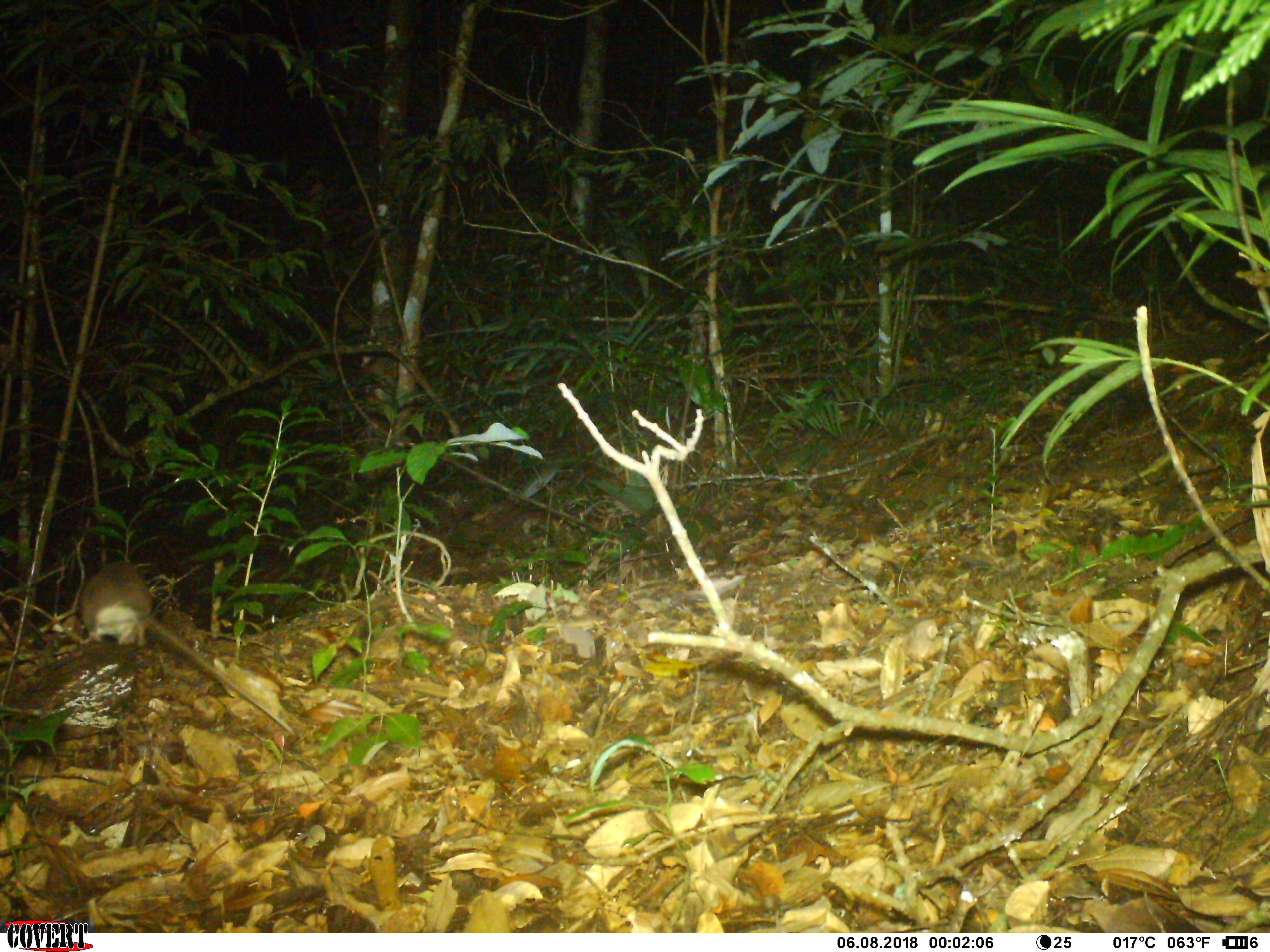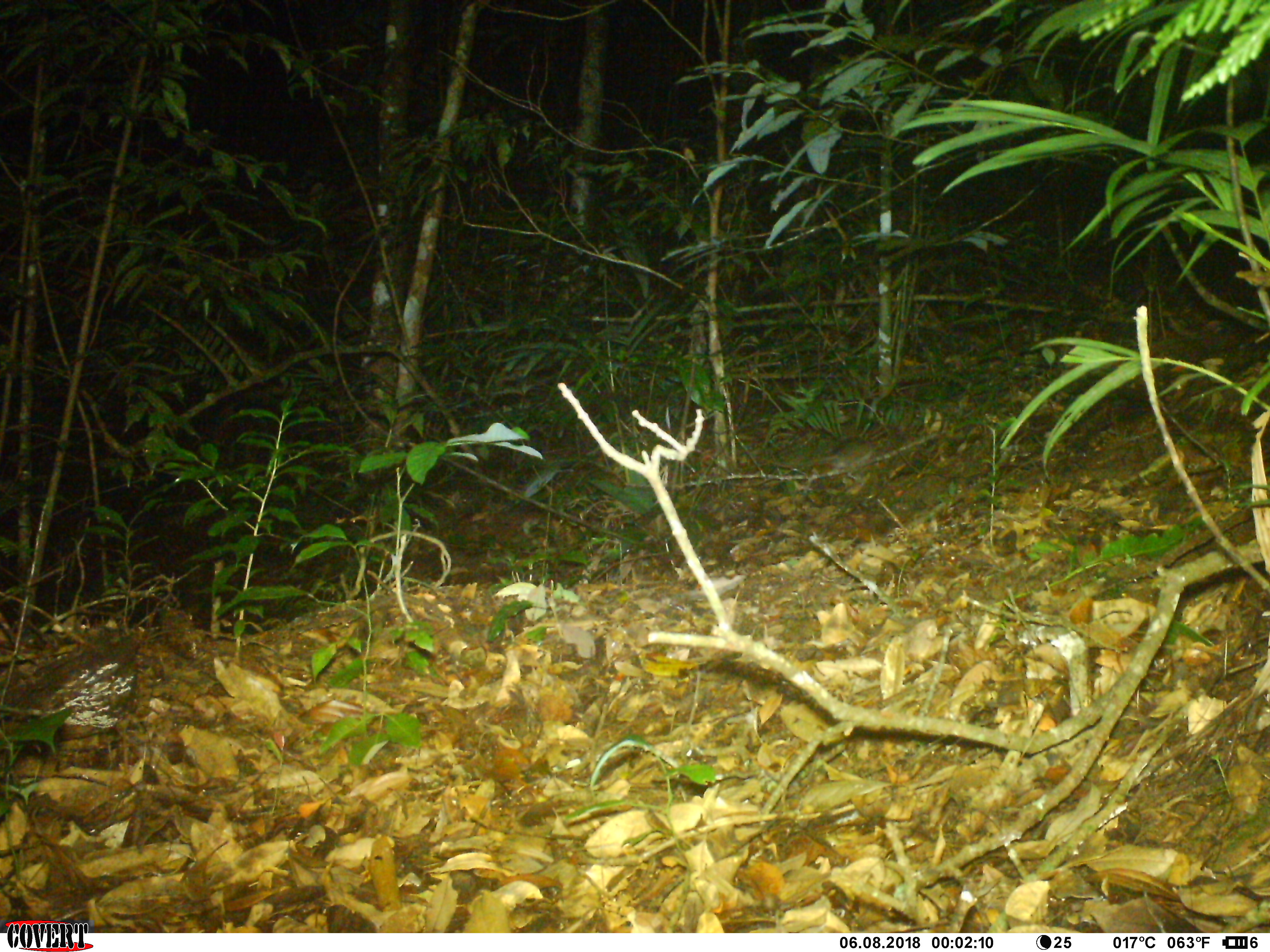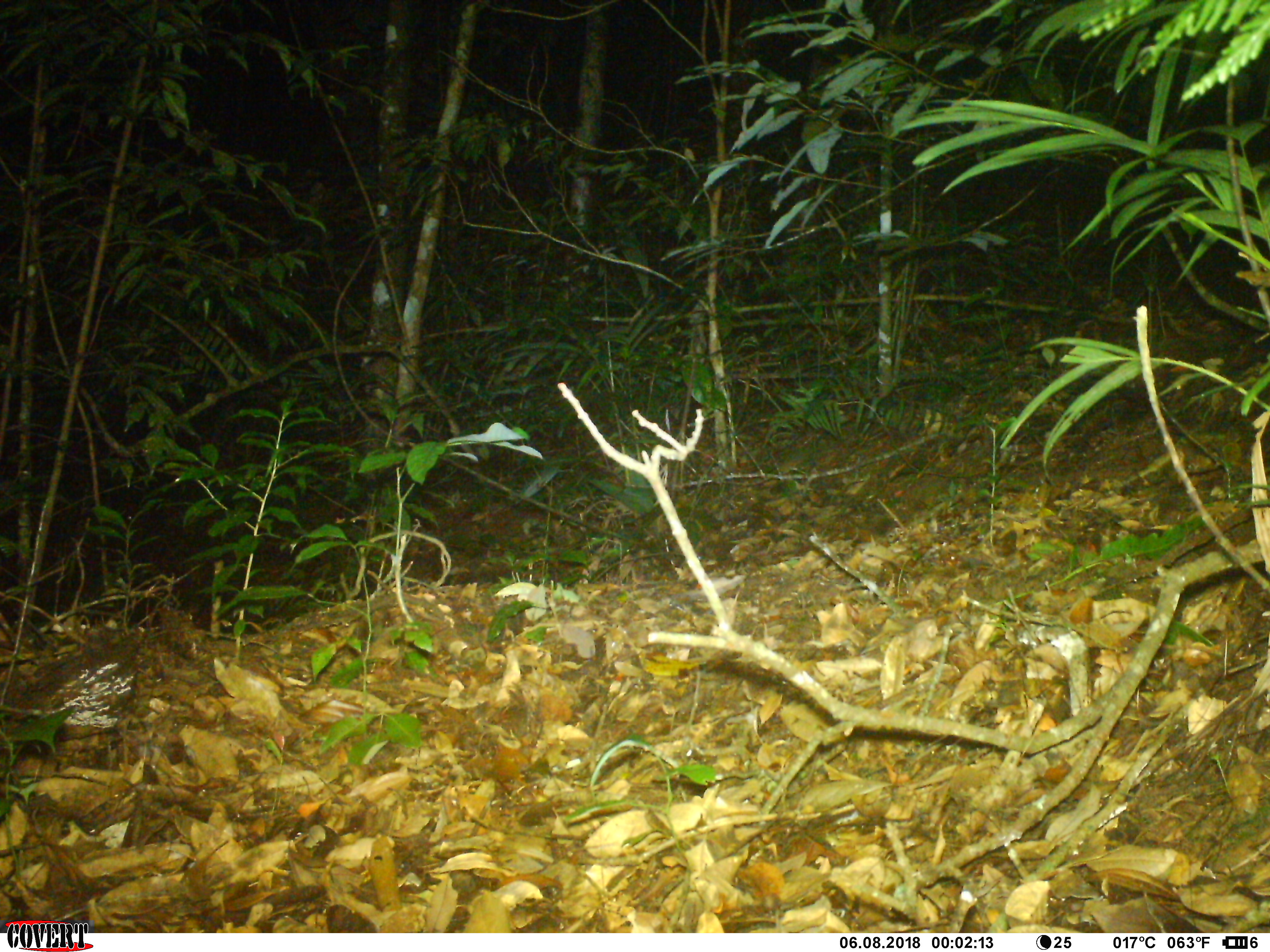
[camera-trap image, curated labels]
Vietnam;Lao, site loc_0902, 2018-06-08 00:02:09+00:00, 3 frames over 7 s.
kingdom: Animalia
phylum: Chordata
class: Mammalia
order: Rodentia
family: Muridae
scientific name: Muridae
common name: old-world mice and rats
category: unidentified murid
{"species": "unidentified murid (old-world mice and rats) (Muridae)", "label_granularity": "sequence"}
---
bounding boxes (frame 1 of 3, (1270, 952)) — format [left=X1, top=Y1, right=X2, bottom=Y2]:
unidentified murid: [left=79, top=559, right=152, bottom=647]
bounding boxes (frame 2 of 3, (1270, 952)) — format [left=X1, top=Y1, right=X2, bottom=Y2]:
unidentified murid: [left=796, top=437, right=876, bottom=470]